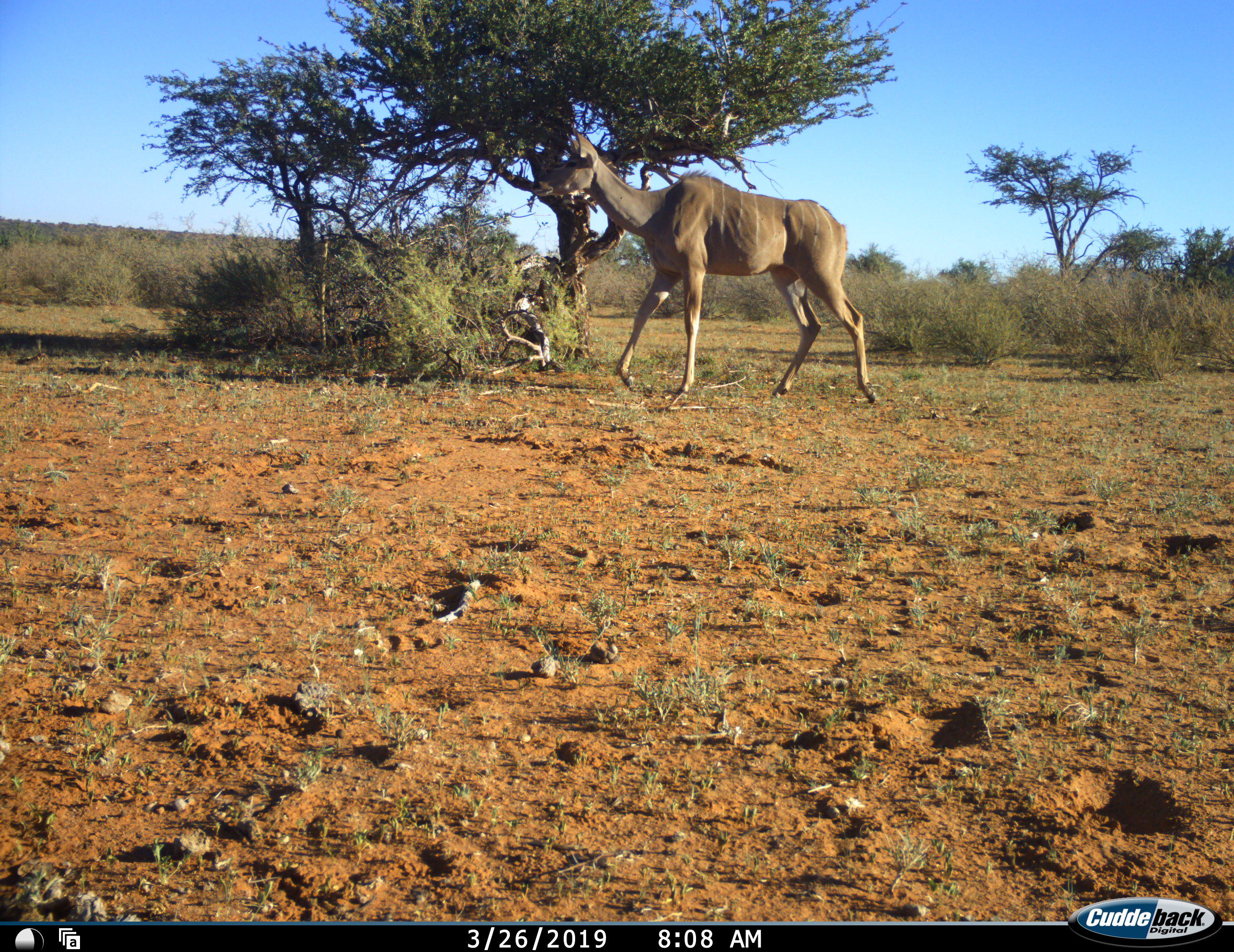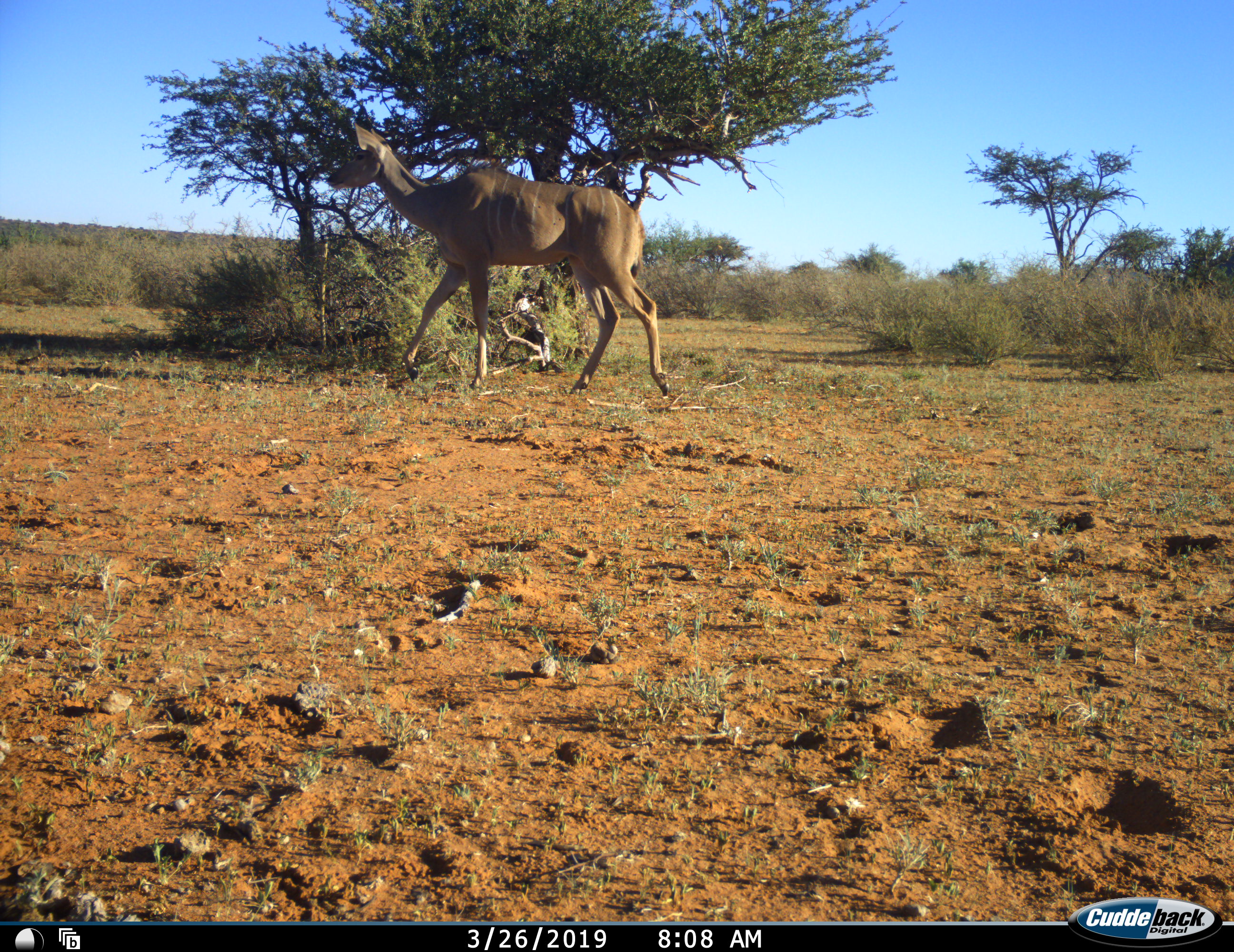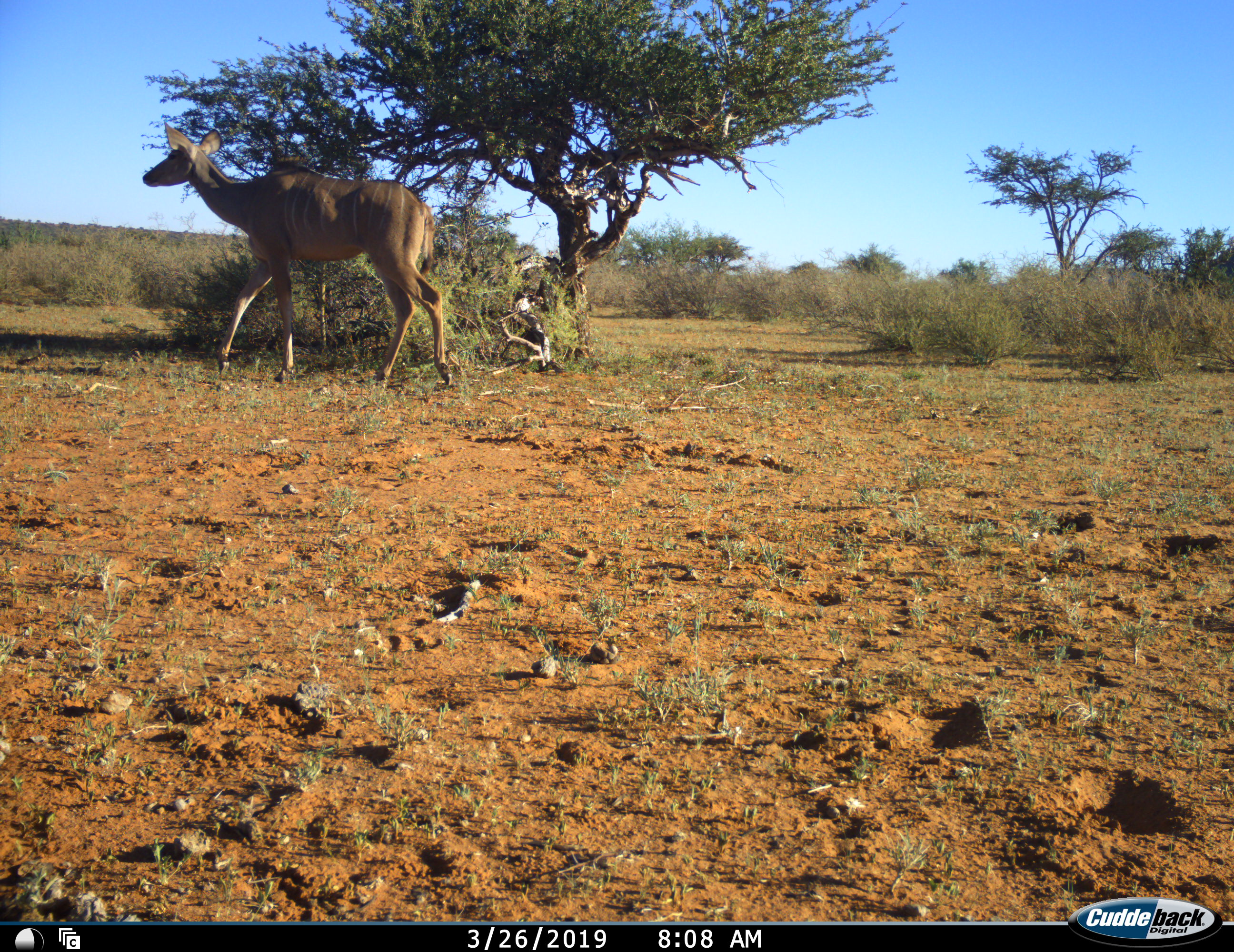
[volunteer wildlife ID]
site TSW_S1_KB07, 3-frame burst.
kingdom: Animalia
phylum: Chordata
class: Mammalia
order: Artiodactyla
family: Bovidae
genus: Tragelaphus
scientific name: Tragelaphus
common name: kudu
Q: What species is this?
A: Kudu (Tragelaphus).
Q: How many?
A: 1.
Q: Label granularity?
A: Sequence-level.